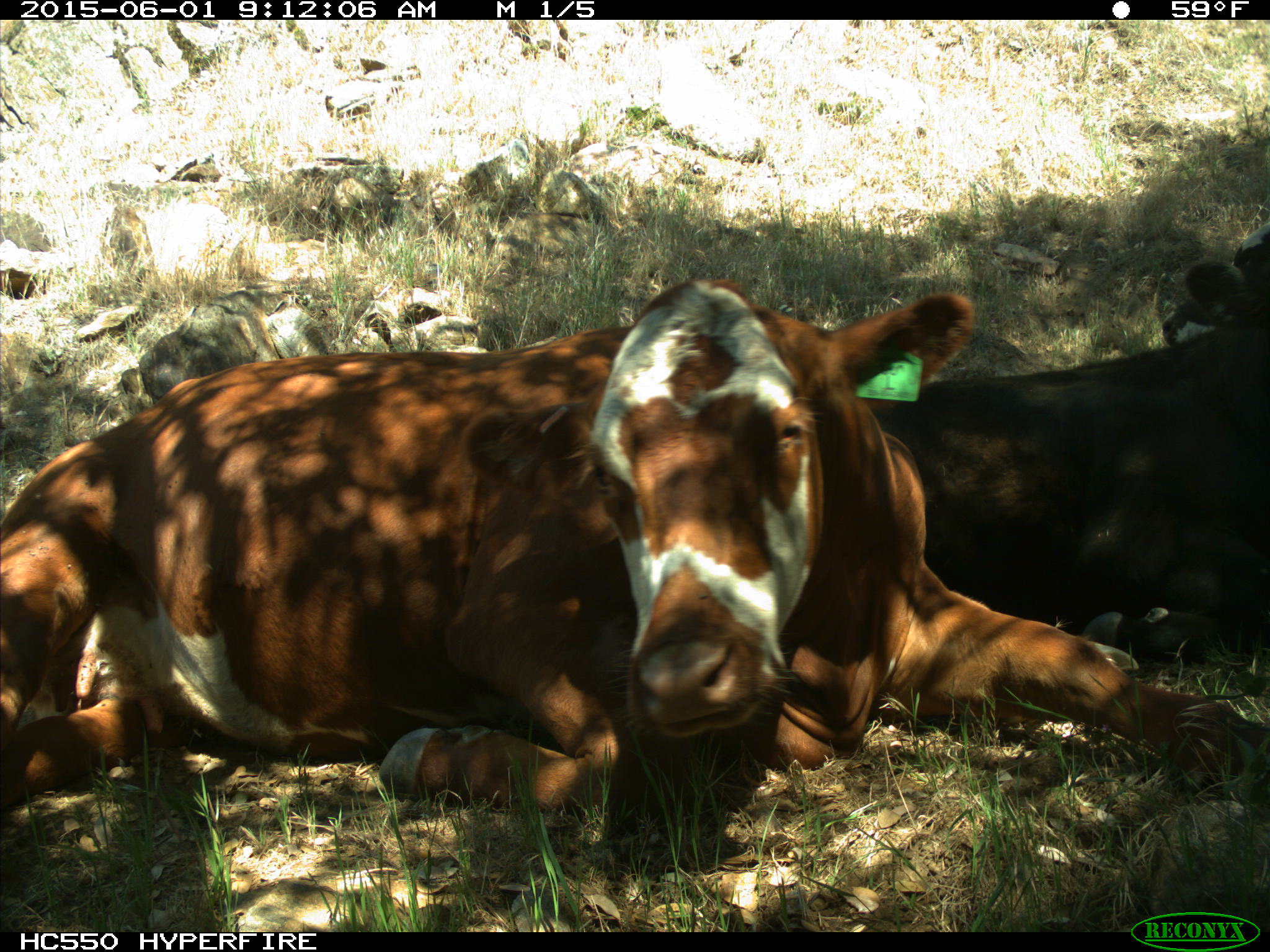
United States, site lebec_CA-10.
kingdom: Animalia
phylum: Chordata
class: Mammalia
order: Artiodactyla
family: Bovidae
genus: Bos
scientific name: Bos taurus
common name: domestic cow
Bos taurus (domestic cow).